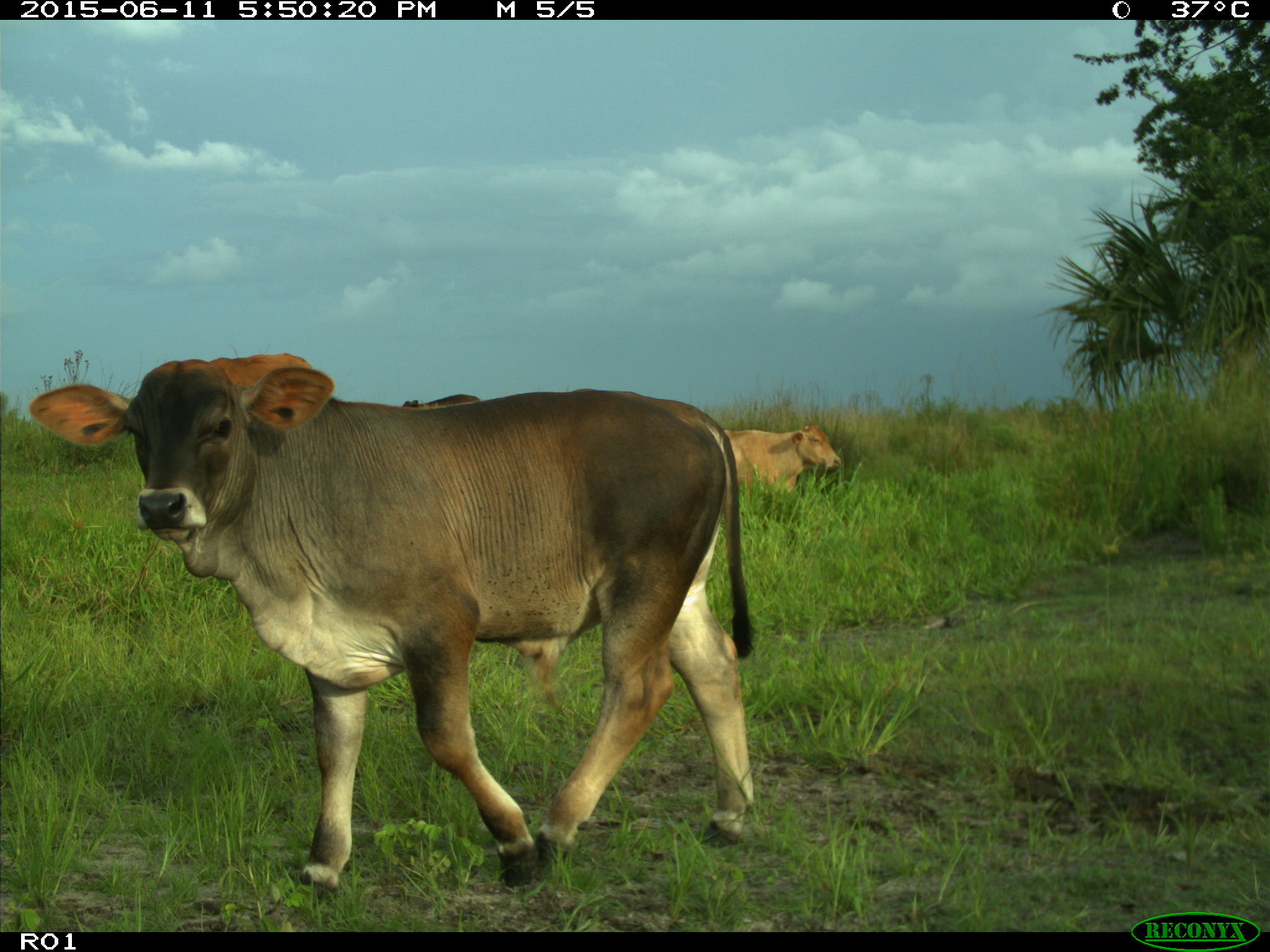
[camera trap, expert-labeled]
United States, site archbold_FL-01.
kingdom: Animalia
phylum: Chordata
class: Mammalia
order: Artiodactyla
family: Bovidae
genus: Bos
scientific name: Bos taurus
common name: domestic cow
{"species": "Bos taurus (domestic cow)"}